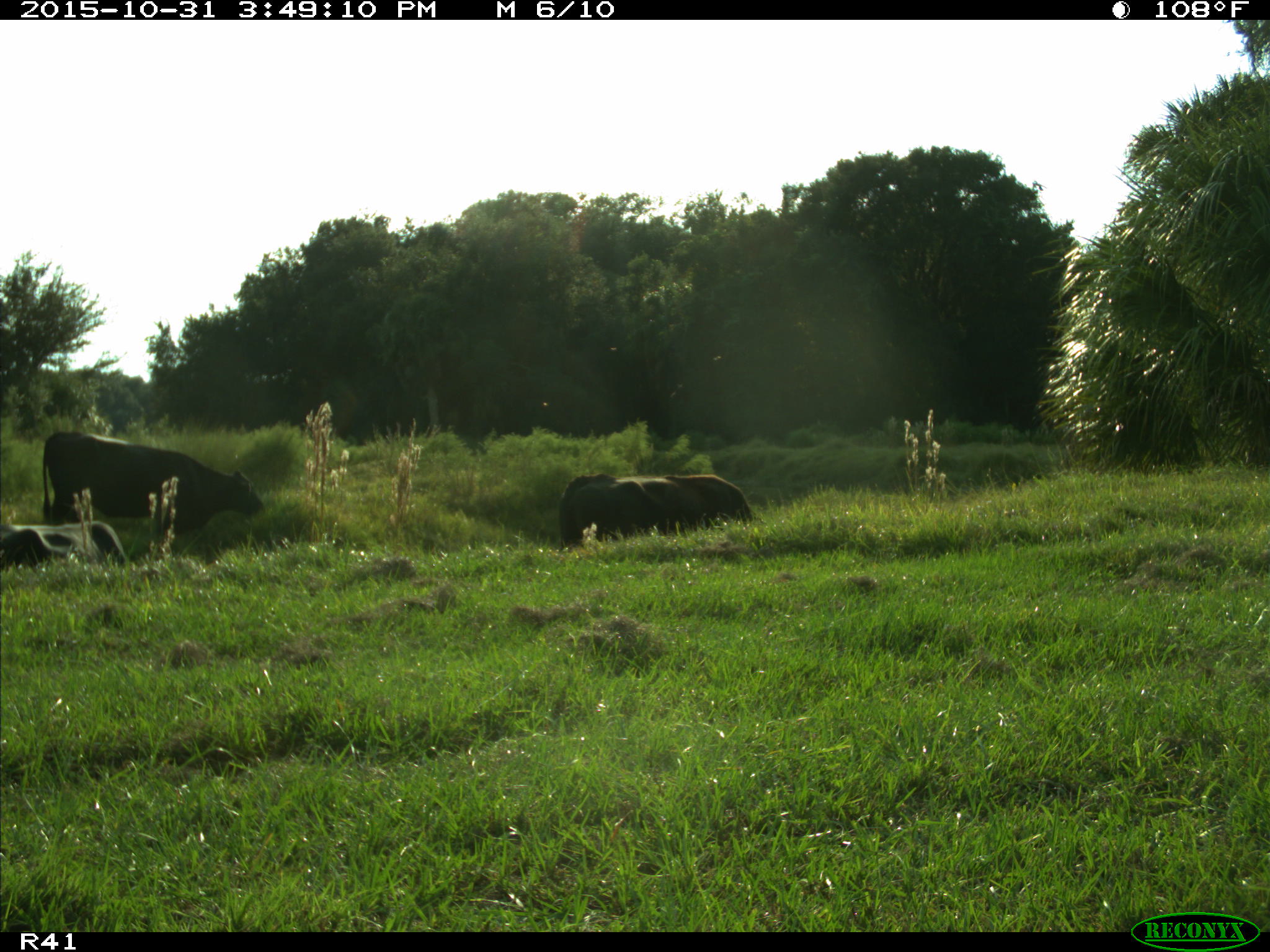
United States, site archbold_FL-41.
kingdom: Animalia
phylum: Chordata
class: Mammalia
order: Artiodactyla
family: Bovidae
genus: Bos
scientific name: Bos taurus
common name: domestic cow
Bos taurus (domestic cow).